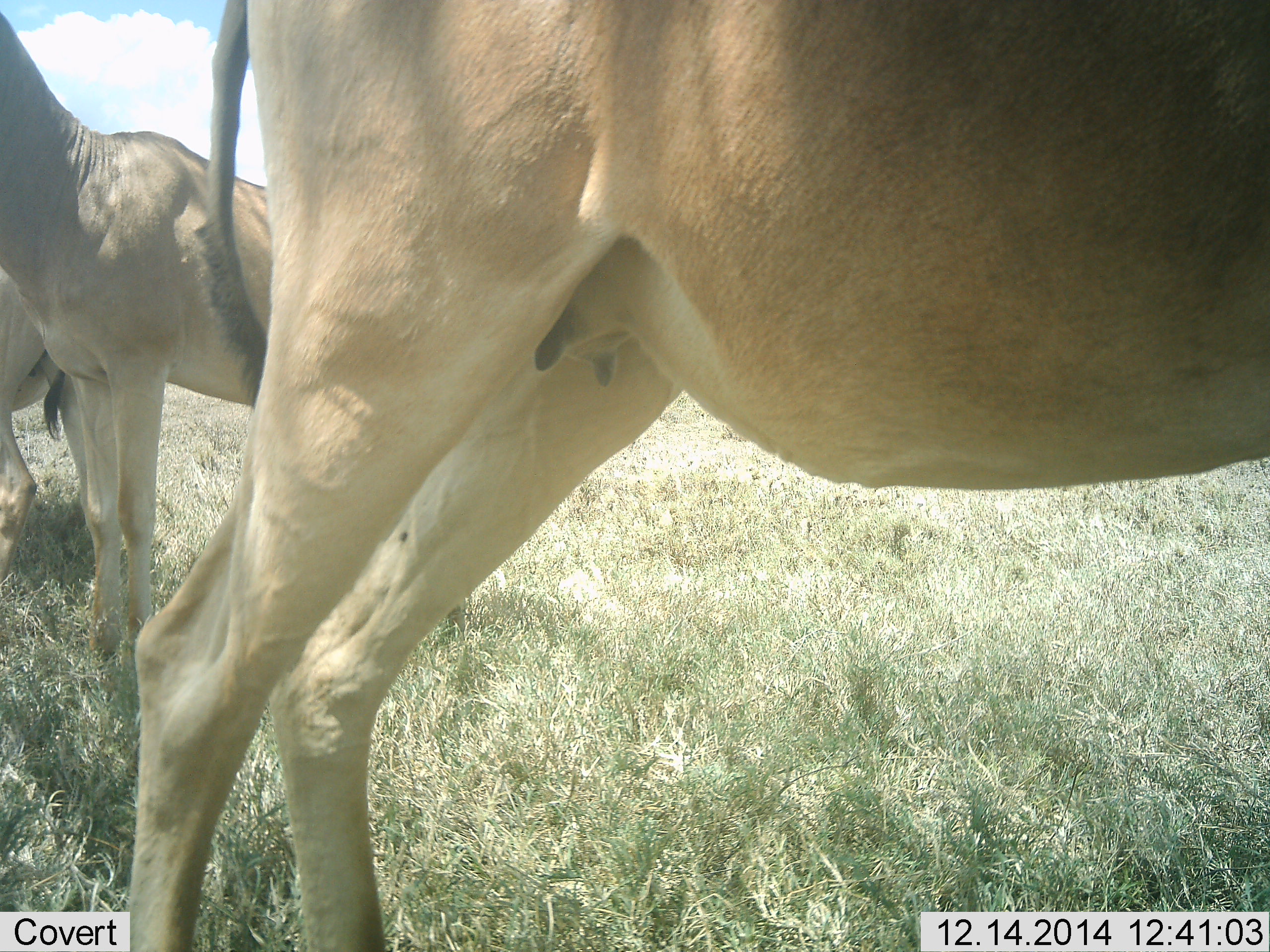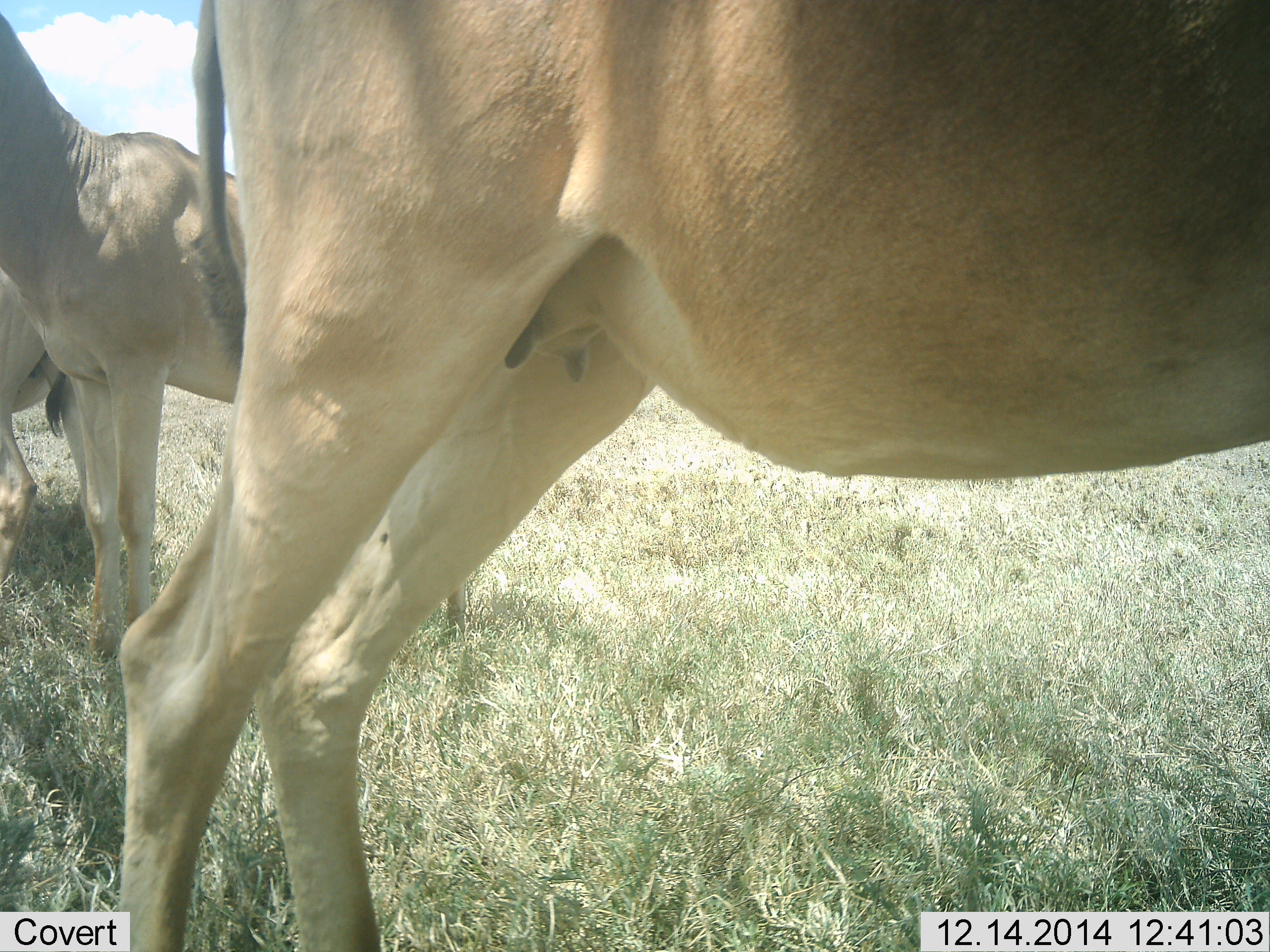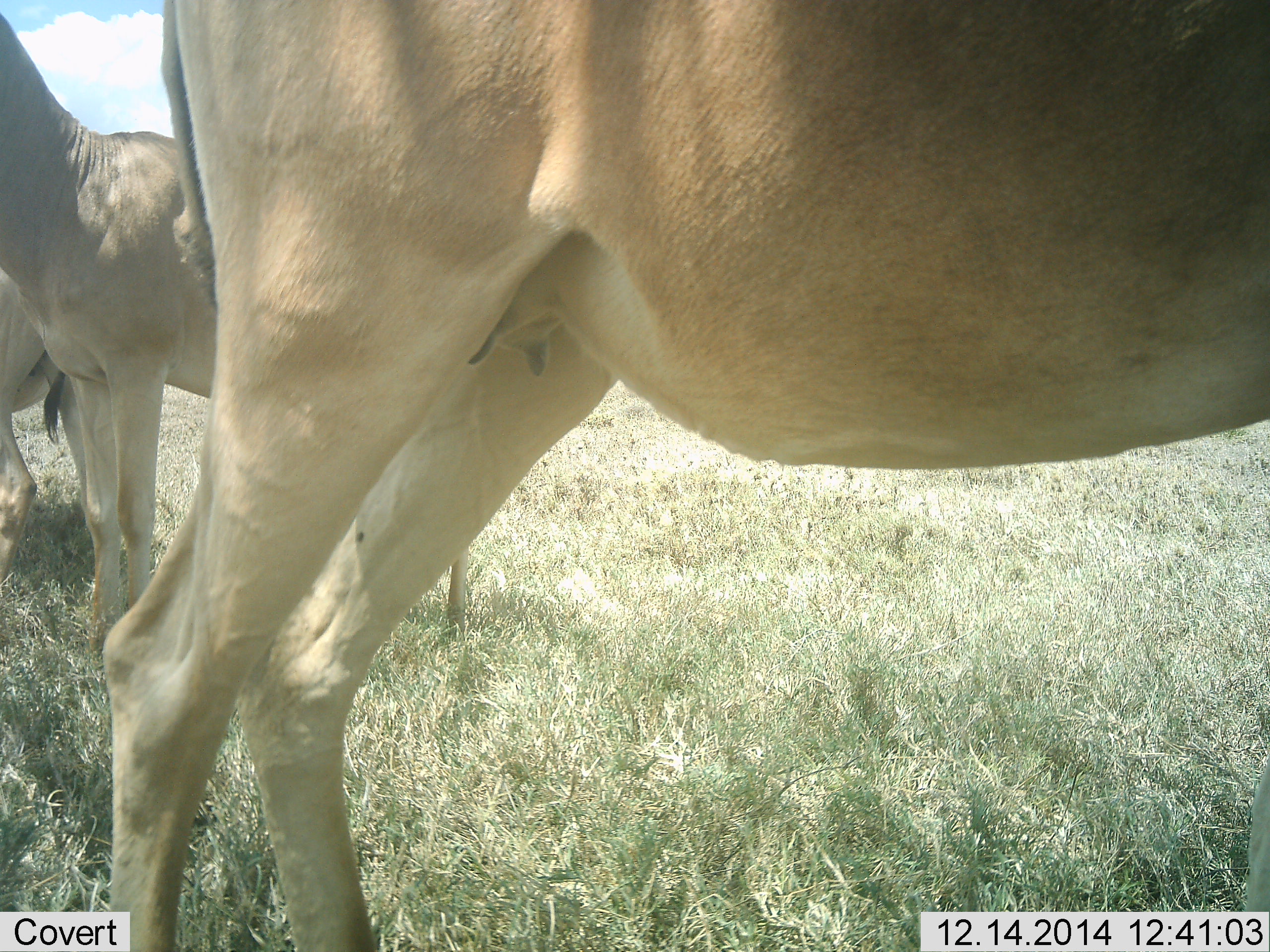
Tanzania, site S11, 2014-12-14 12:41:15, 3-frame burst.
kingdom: Animalia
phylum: Chordata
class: Mammalia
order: Artiodactyla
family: Bovidae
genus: Alcelaphus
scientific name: Alcelaphus buselaphus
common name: hartebeest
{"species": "hartebeest (Alcelaphus buselaphus)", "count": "3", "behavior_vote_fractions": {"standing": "100%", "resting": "0%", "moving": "0%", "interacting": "0%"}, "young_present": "0%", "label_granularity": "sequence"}